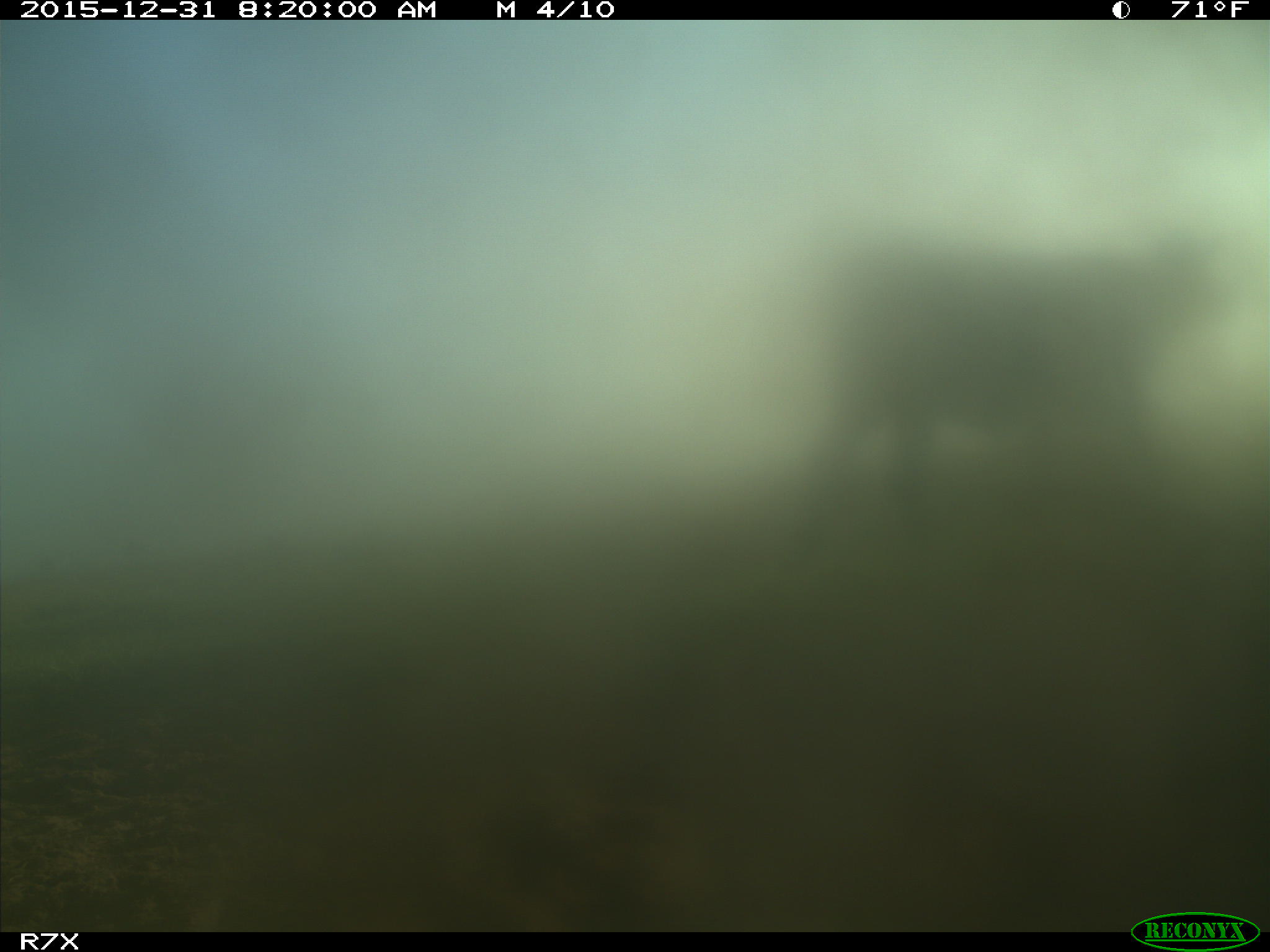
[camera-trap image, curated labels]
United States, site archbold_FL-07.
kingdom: Animalia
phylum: Chordata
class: Mammalia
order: Artiodactyla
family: Bovidae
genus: Bos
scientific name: Bos taurus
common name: domestic cow